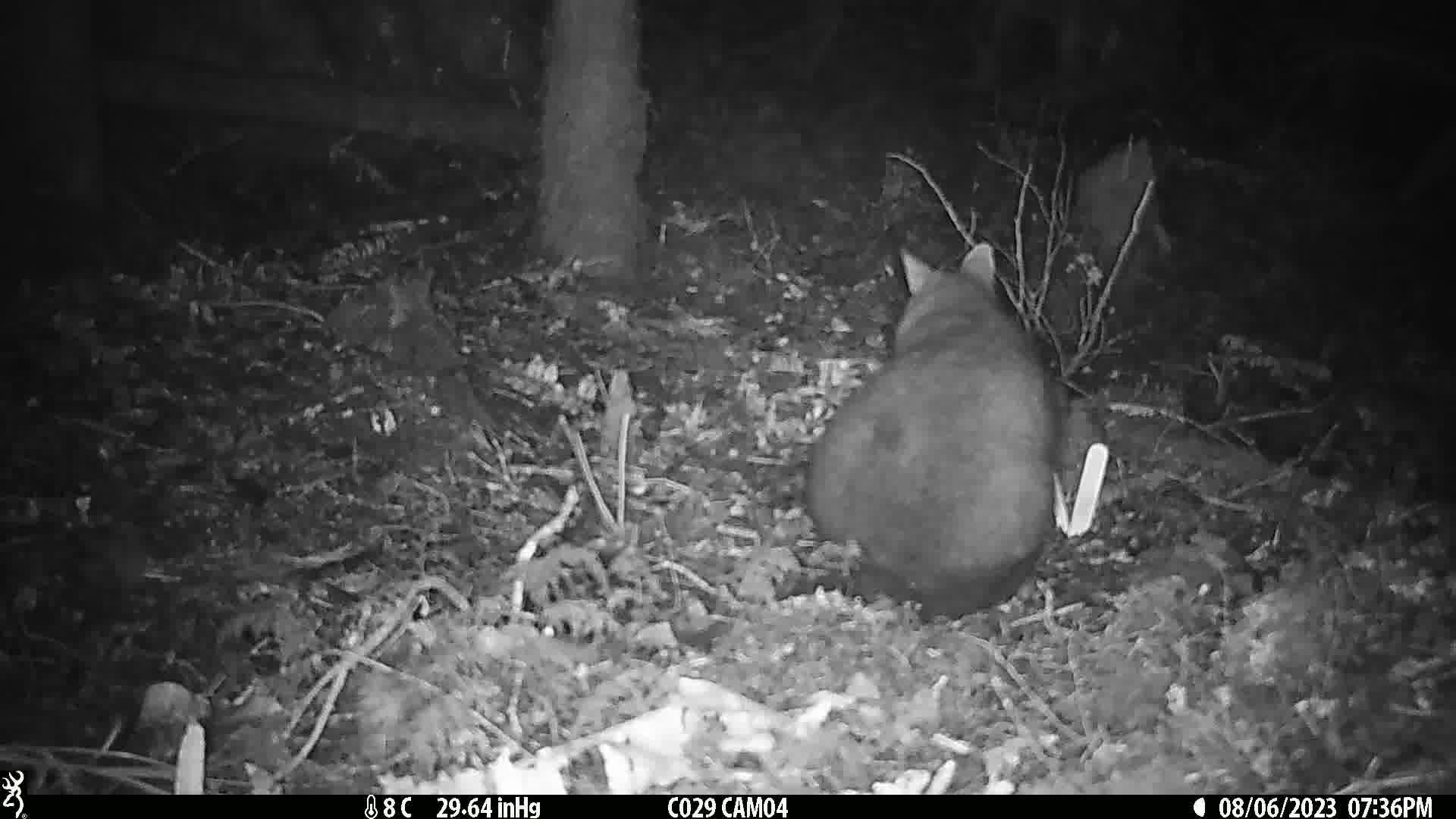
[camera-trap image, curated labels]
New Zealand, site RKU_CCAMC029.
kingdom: Animalia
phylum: Chordata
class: Mammalia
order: Diprotodontia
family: Phalangeridae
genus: Trichosurus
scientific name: Trichosurus vulpecula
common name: common brushtail possum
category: possum